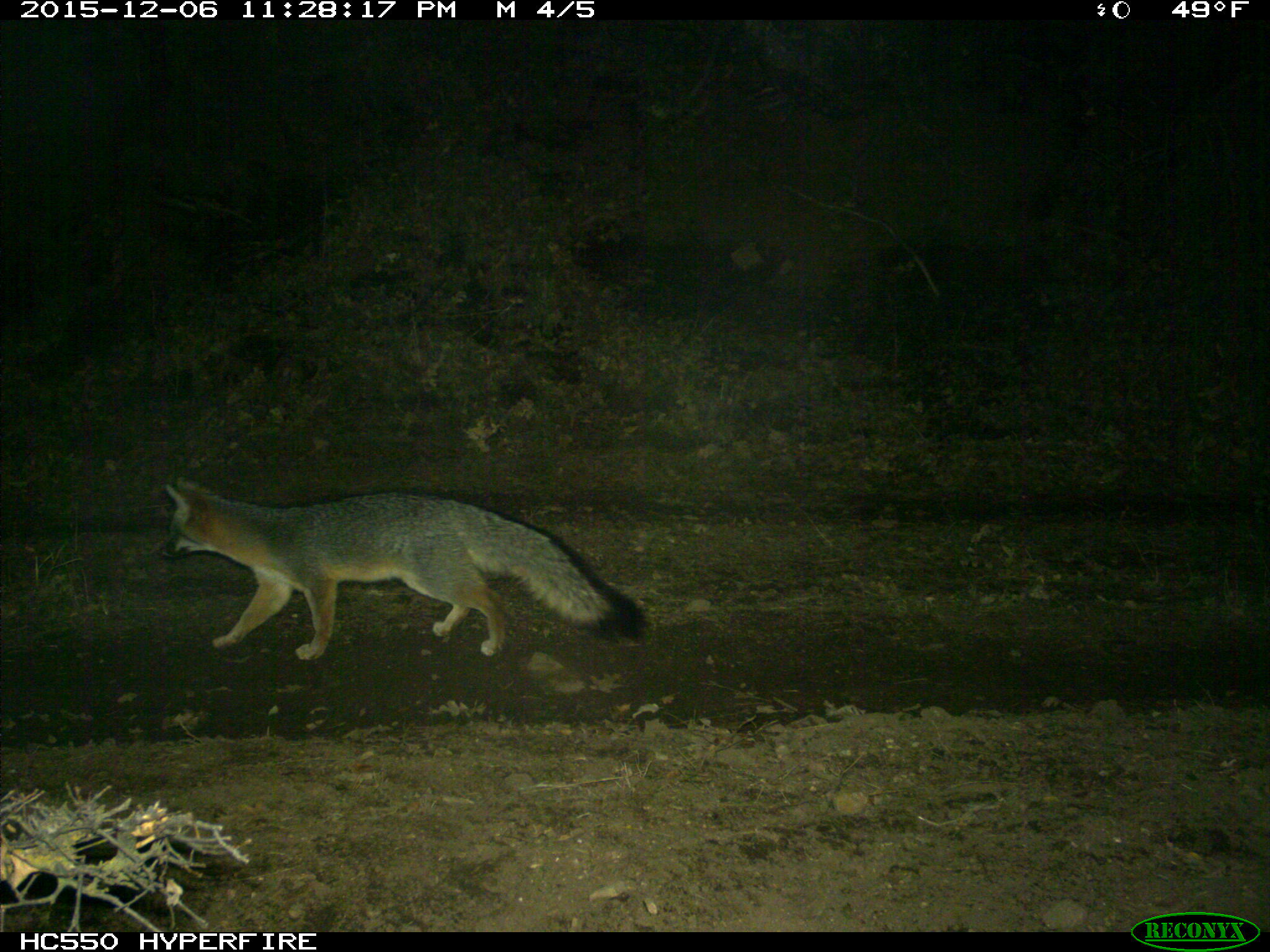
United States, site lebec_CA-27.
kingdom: Animalia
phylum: Chordata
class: Mammalia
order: Carnivora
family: Canidae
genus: Urocyon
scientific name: Urocyon cinereoargenteus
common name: gray fox